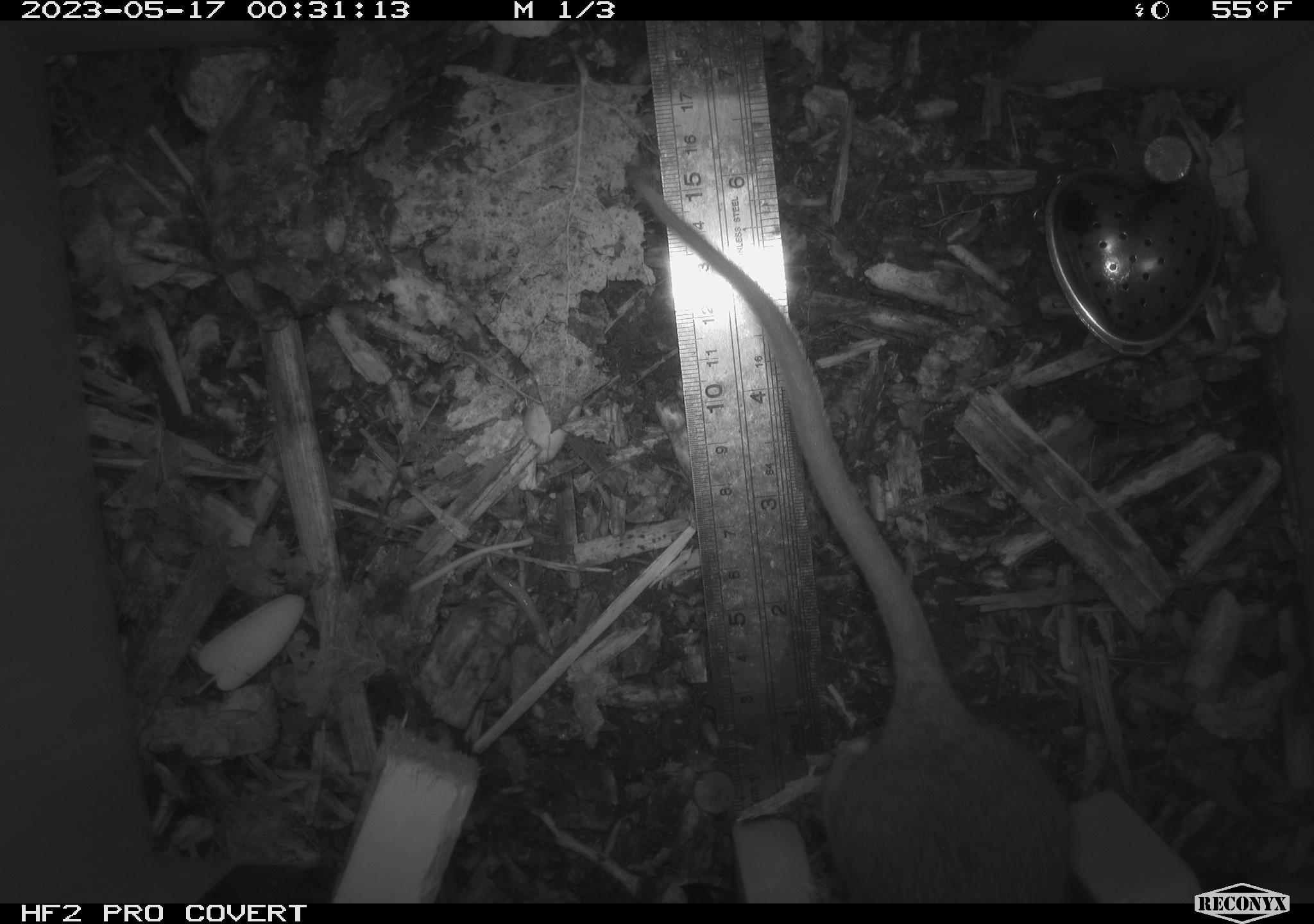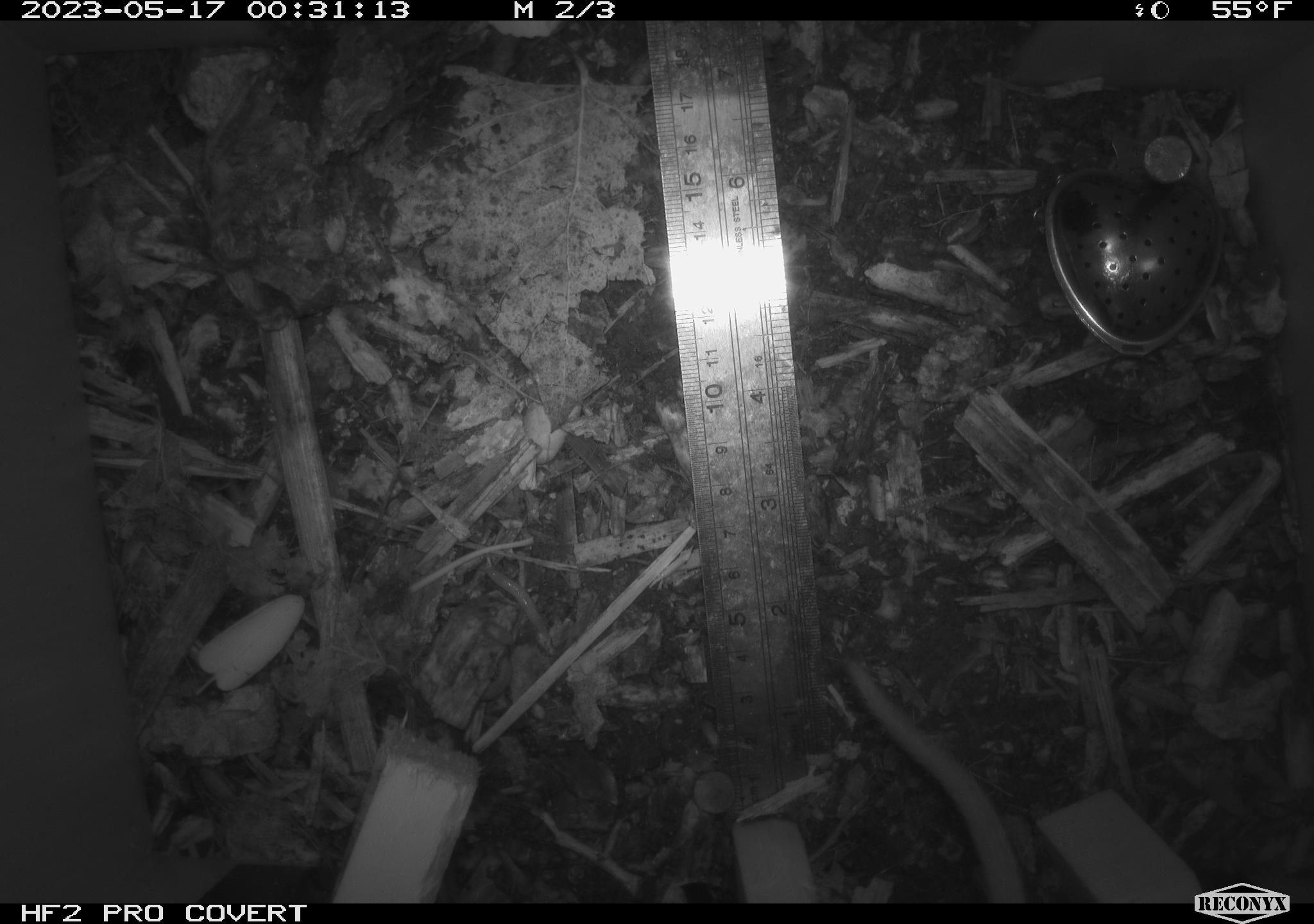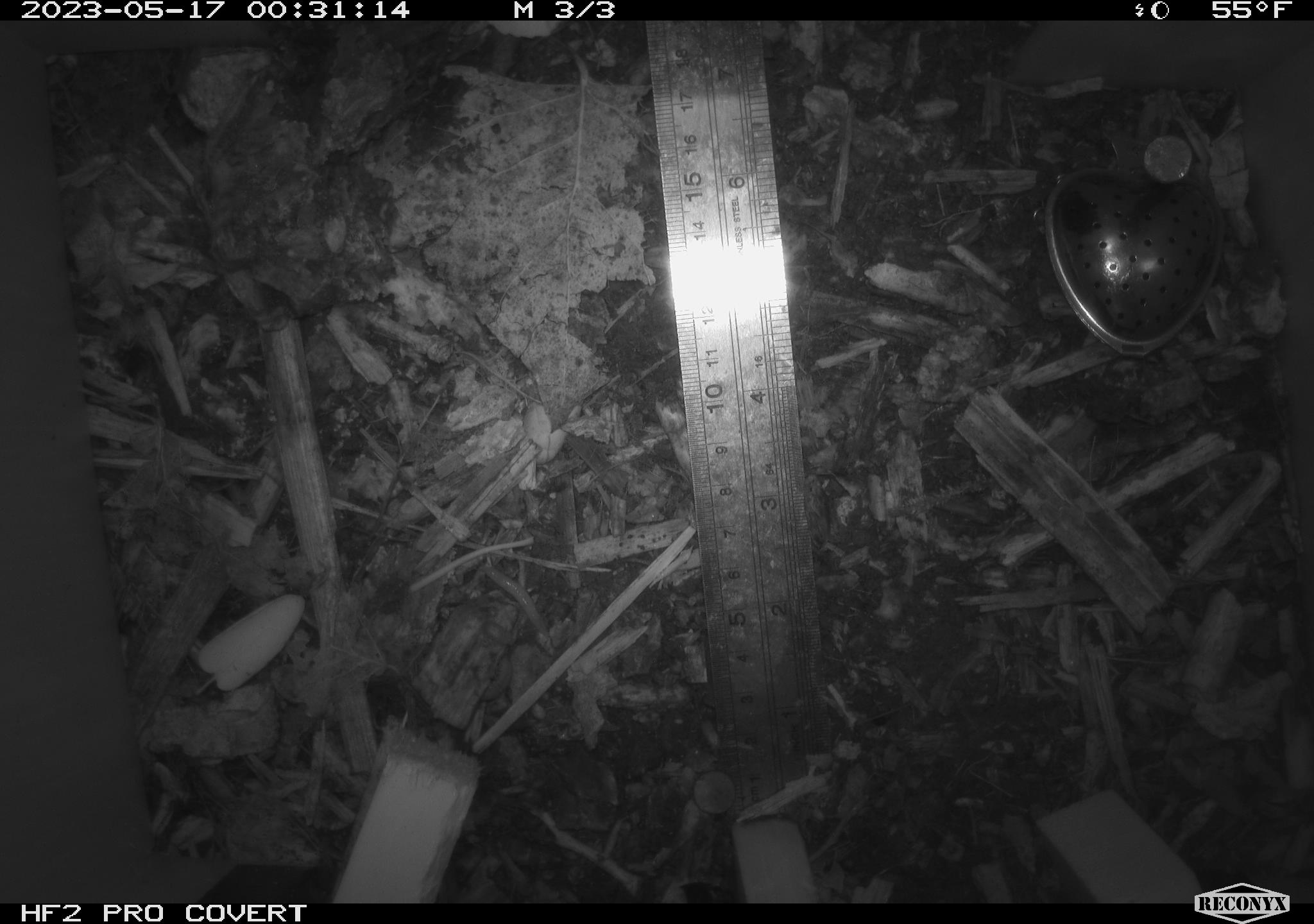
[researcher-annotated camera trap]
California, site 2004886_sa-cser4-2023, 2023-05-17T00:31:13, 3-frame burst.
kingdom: Animalia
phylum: Chordata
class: Mammalia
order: Rodentia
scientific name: Rodentia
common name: woodrat or rat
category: woodrat or rat species